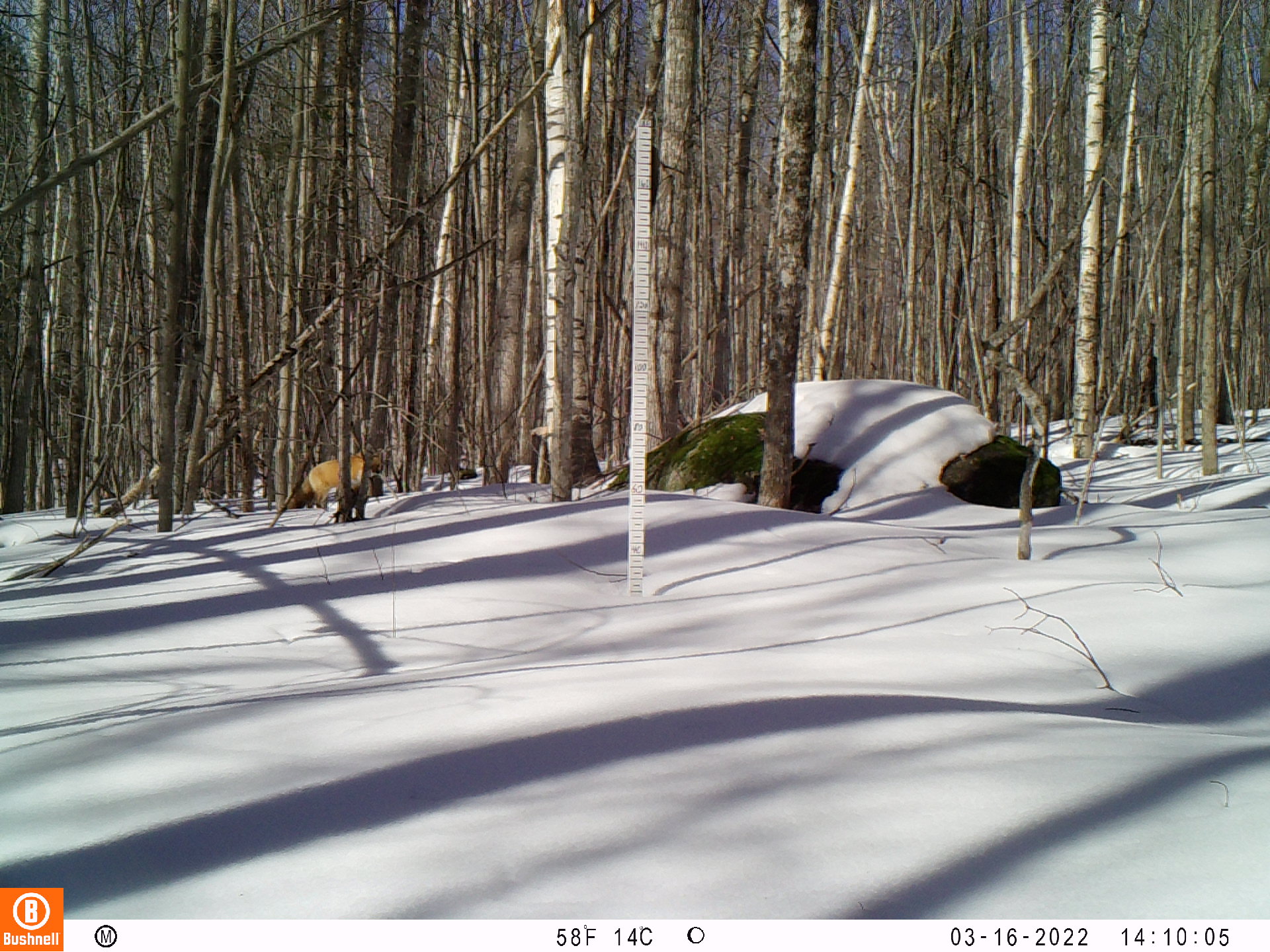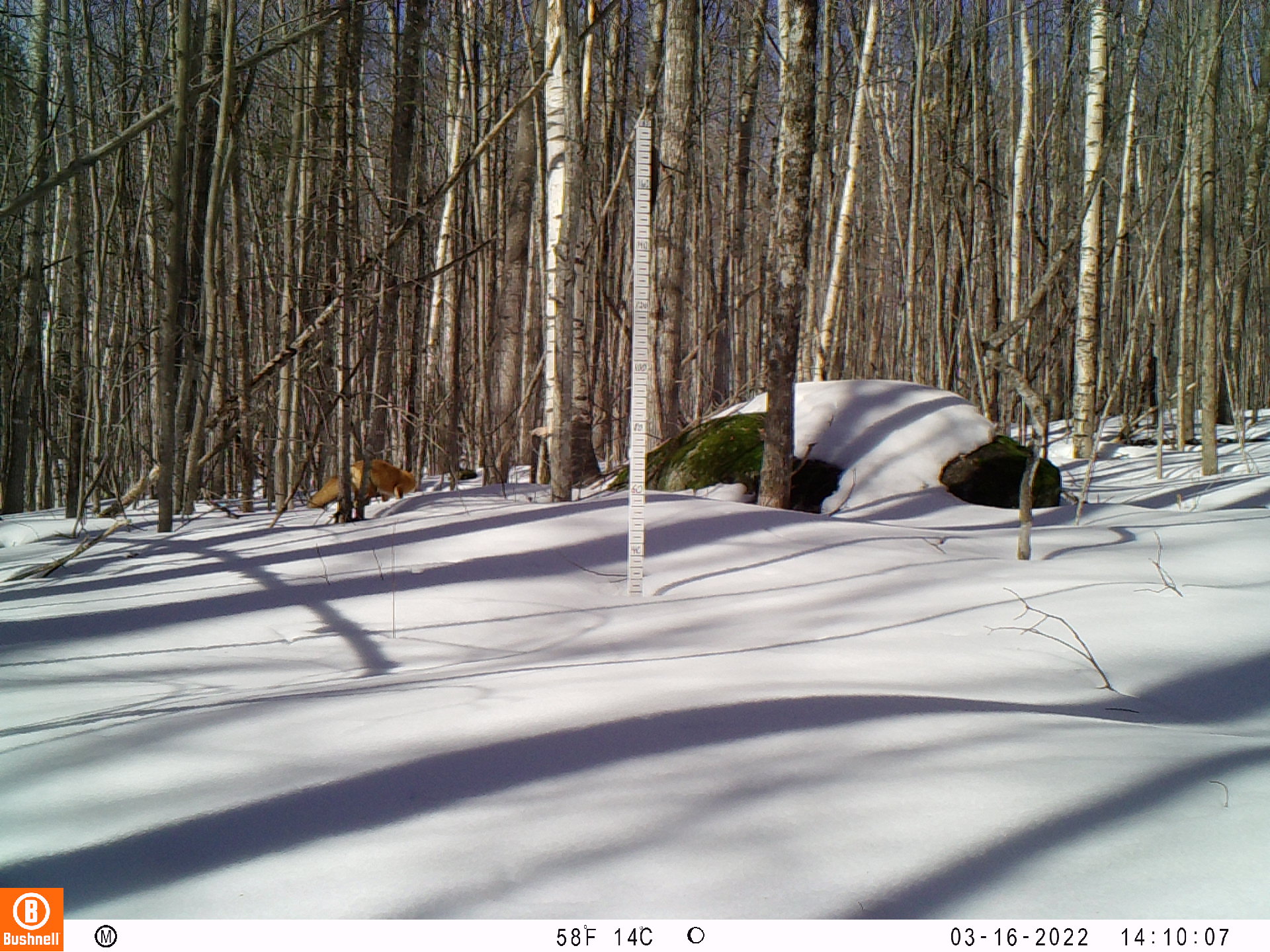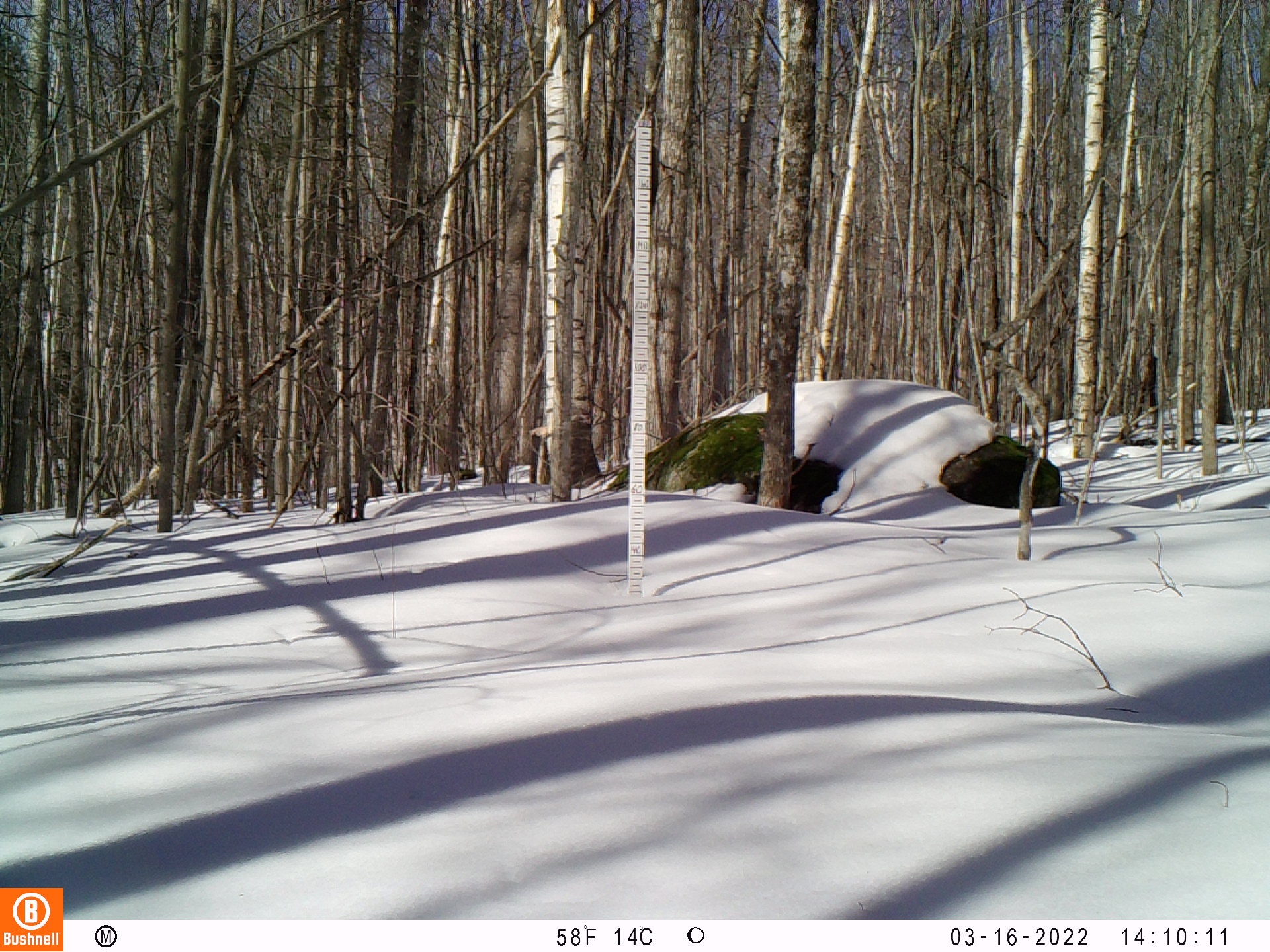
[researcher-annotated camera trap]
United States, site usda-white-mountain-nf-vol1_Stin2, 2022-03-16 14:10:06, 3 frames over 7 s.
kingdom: Animalia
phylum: Chordata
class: Mammalia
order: Carnivora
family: Canidae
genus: Vulpes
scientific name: Vulpes vulpes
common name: red fox